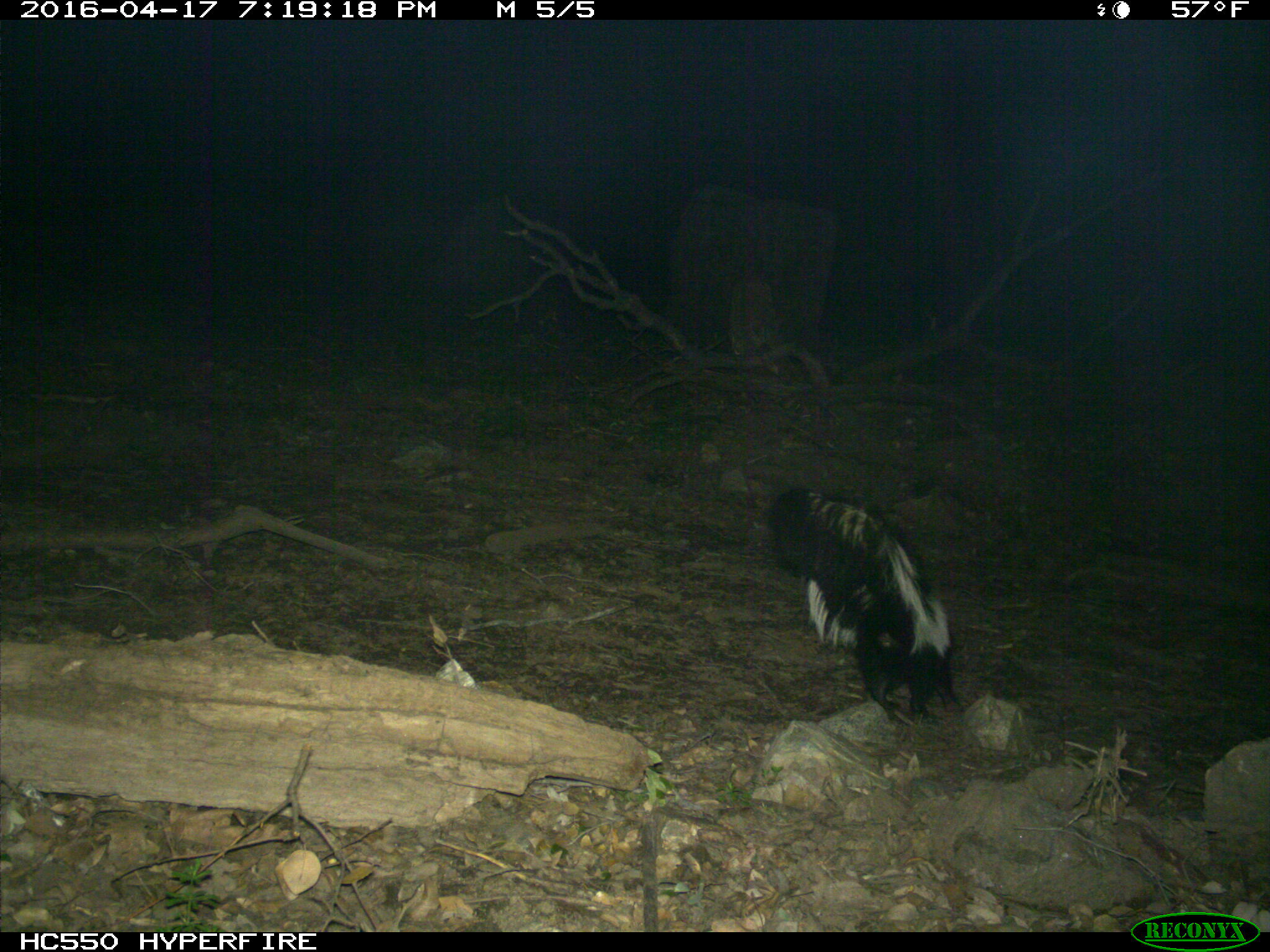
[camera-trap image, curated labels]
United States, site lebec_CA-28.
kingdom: Animalia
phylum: Chordata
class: Mammalia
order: Carnivora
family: Mephitidae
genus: Mephitis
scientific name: Mephitis mephitis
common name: striped skunk